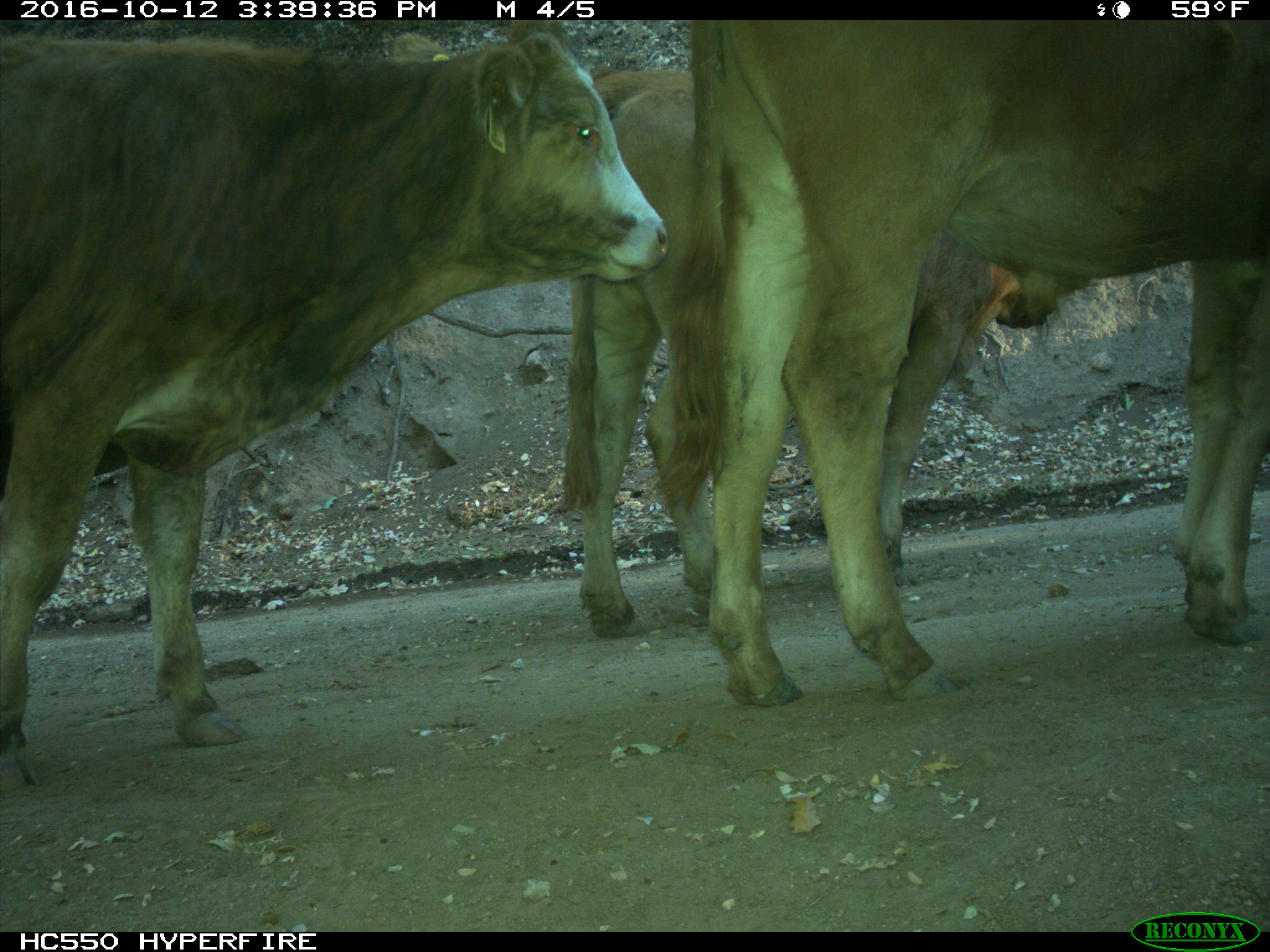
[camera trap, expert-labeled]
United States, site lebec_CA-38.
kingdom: Animalia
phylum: Chordata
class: Mammalia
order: Artiodactyla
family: Bovidae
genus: Bos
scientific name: Bos taurus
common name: domestic cow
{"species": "Bos taurus (domestic cow)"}